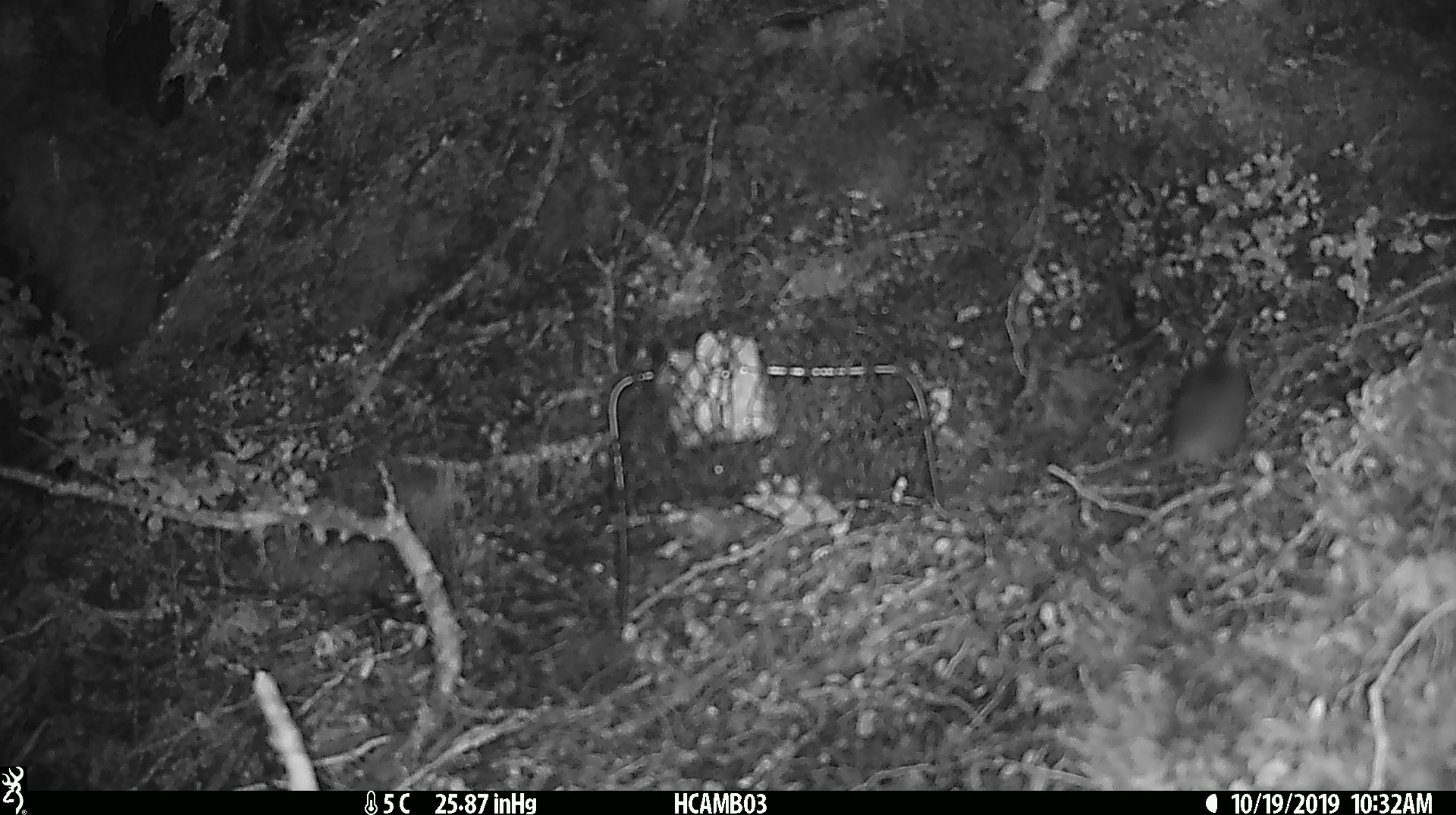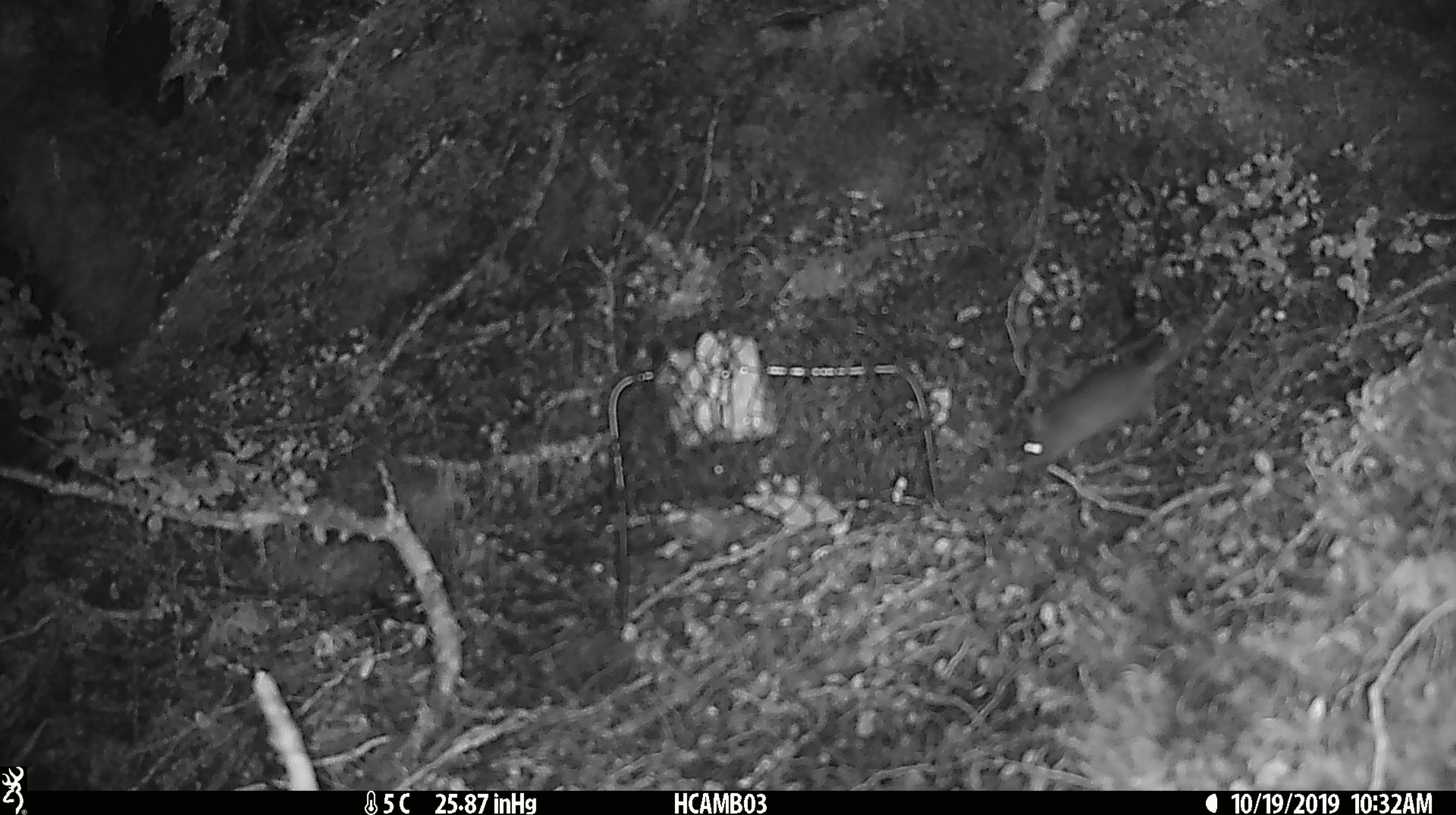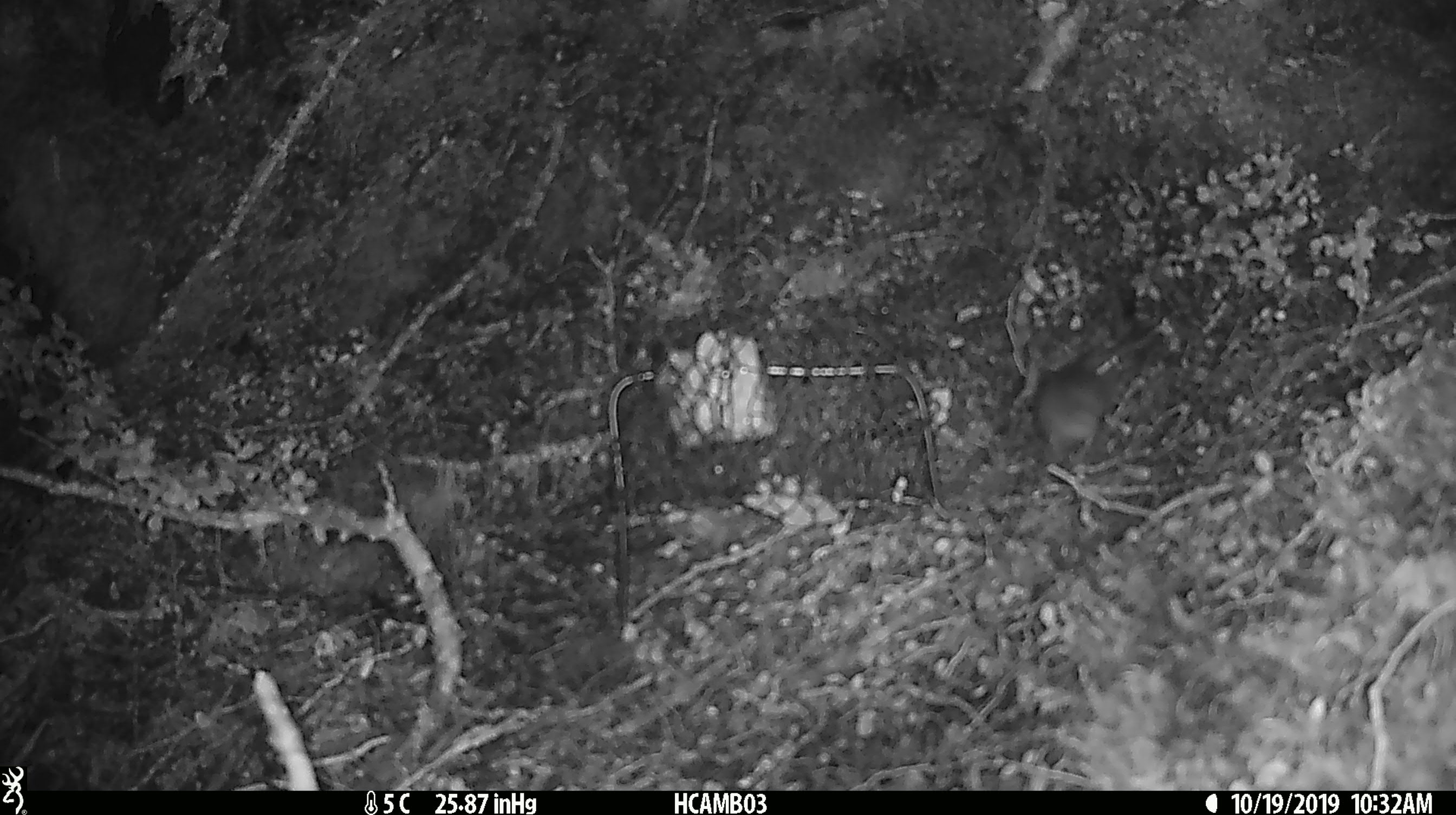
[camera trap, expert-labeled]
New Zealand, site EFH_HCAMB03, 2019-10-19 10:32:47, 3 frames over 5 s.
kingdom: Animalia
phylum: Chordata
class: Mammalia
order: Rodentia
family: Muridae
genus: Mus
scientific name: Mus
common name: mouse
Mouse (Mus).